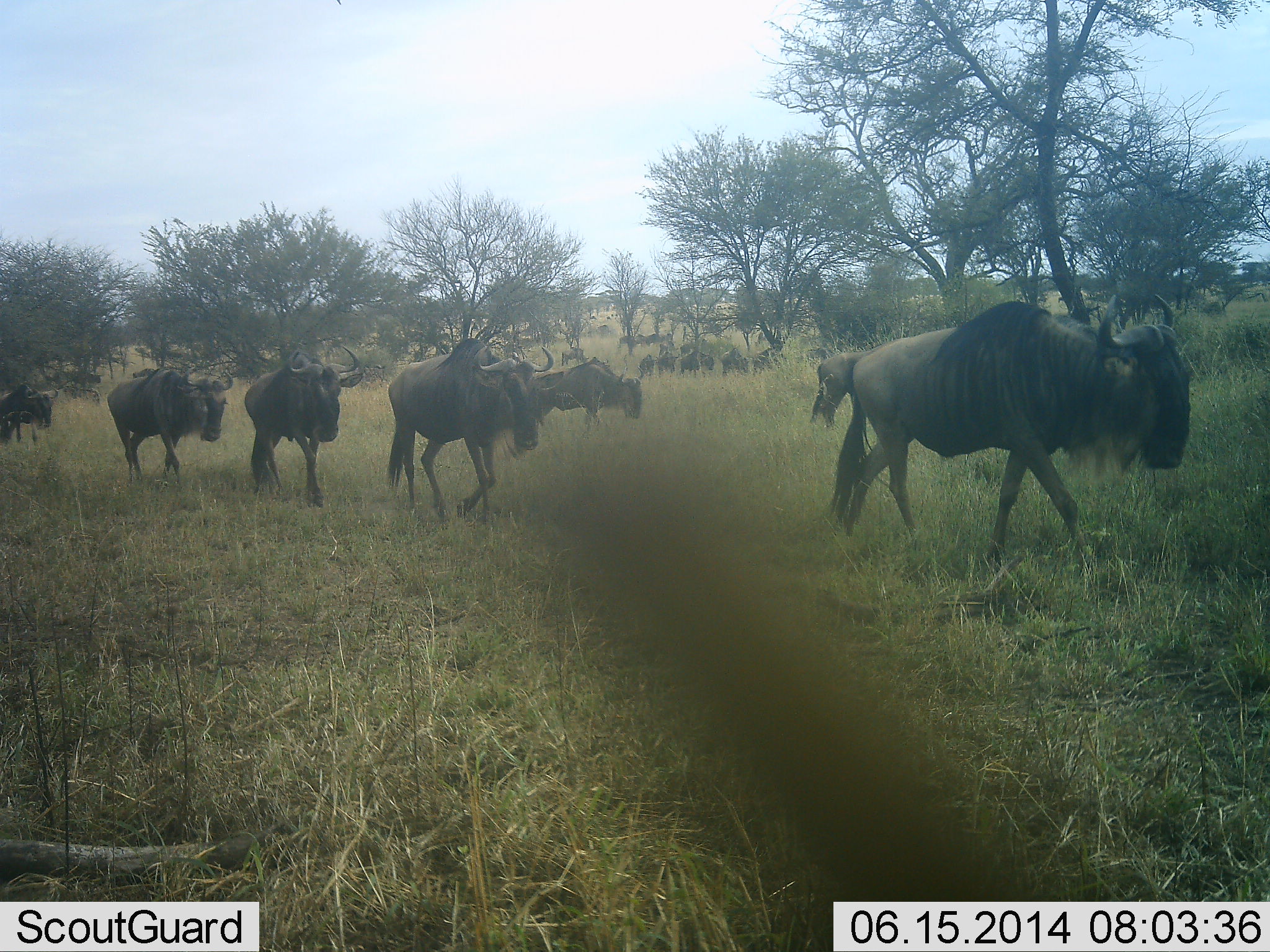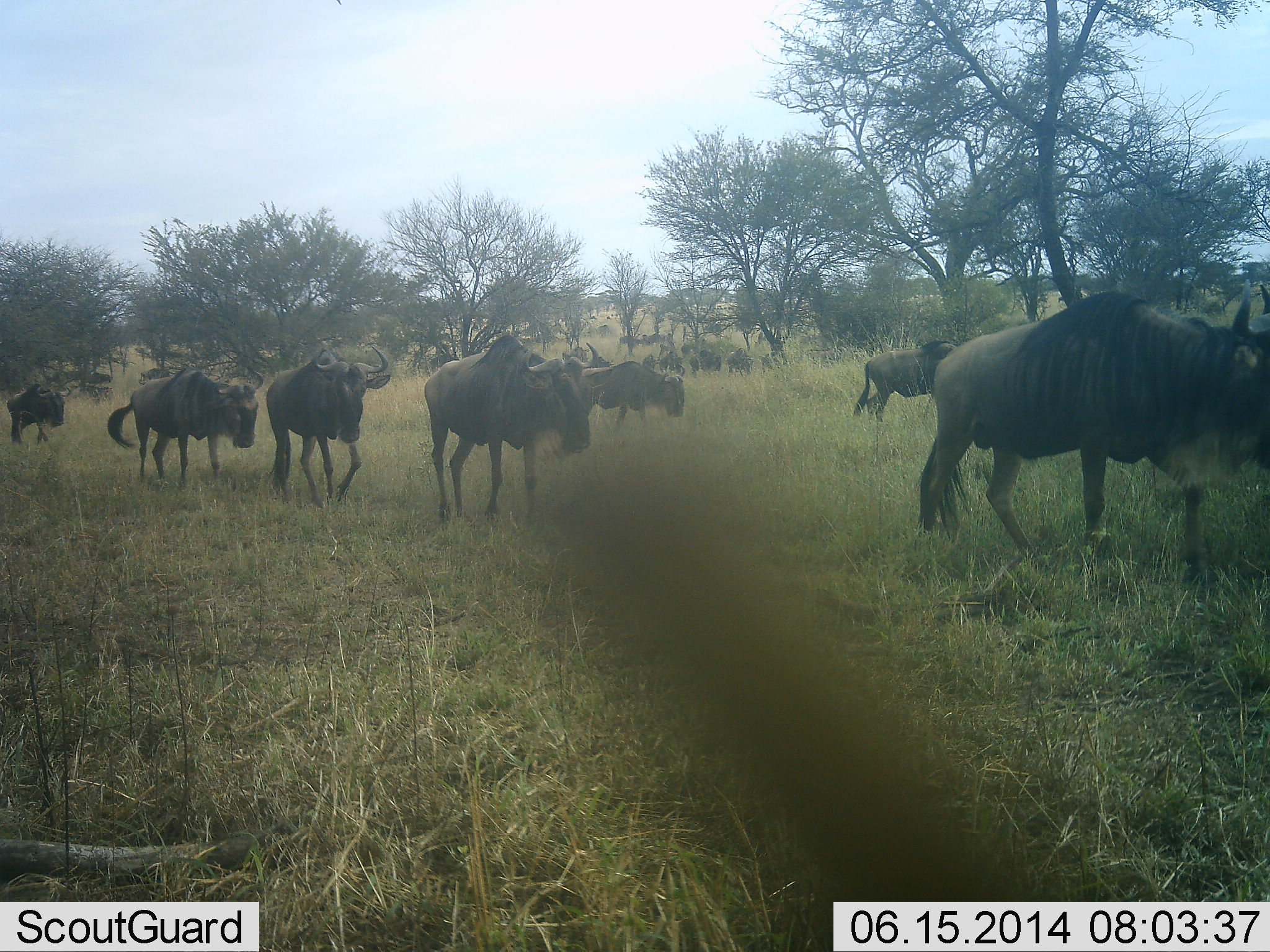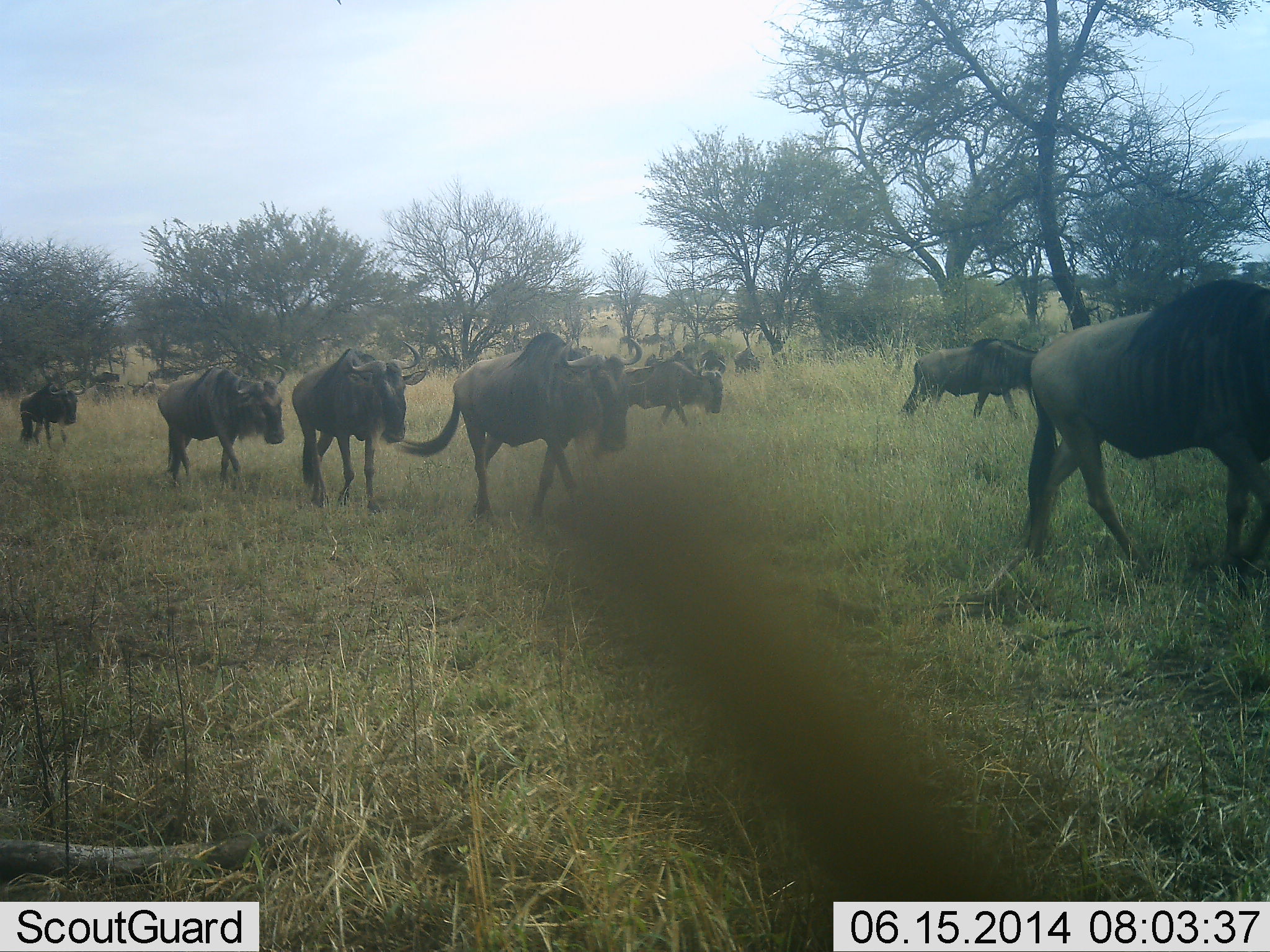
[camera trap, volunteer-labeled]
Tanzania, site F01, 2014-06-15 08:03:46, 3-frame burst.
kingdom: Animalia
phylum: Chordata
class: Mammalia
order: Artiodactyla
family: Bovidae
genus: Connochaetes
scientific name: Connochaetes taurinus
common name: blue wildebeest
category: wildebeest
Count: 11-50.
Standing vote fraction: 10%.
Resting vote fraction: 0%.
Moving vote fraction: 100%.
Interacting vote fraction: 0%.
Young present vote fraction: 0%.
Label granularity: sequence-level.